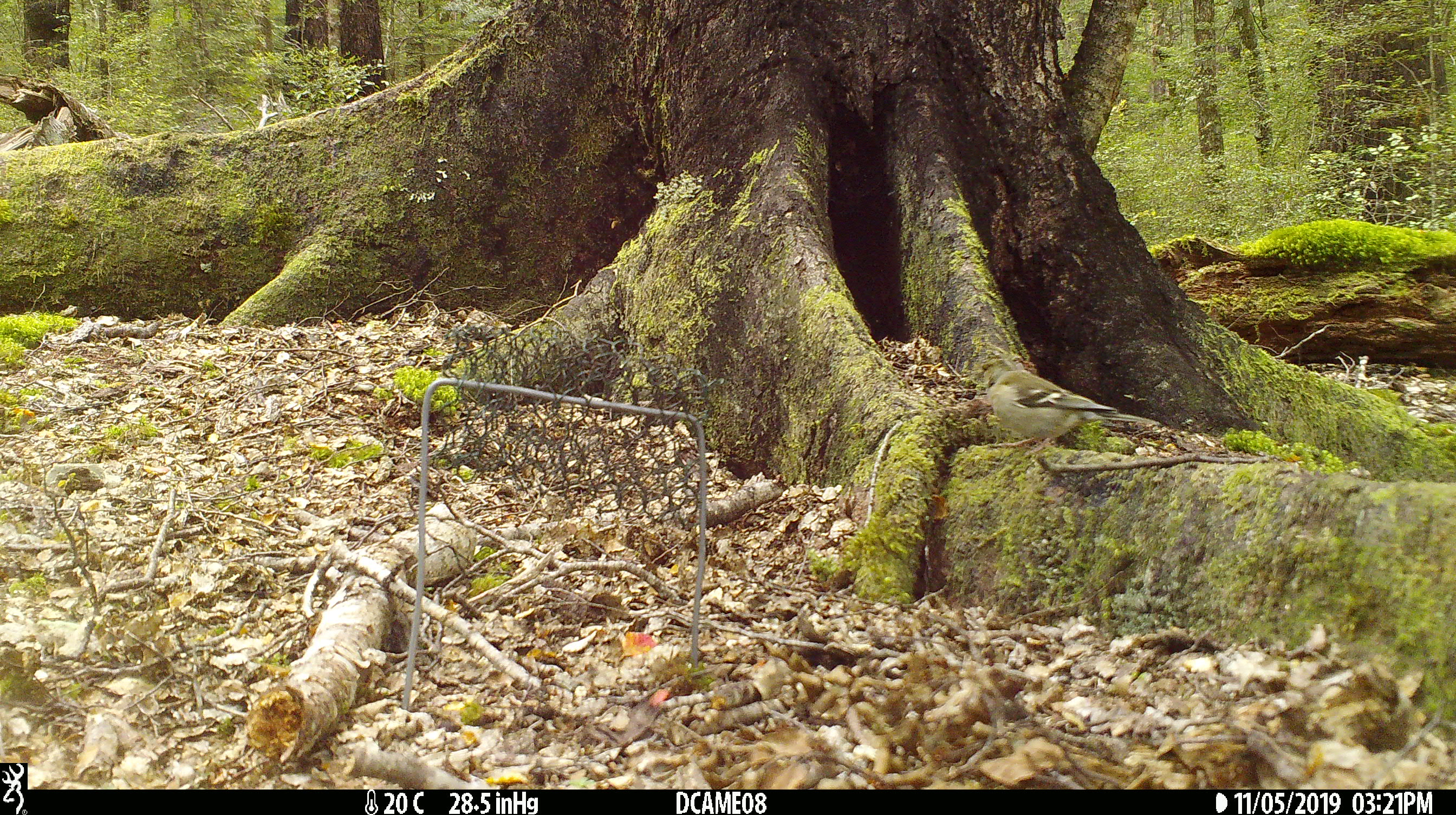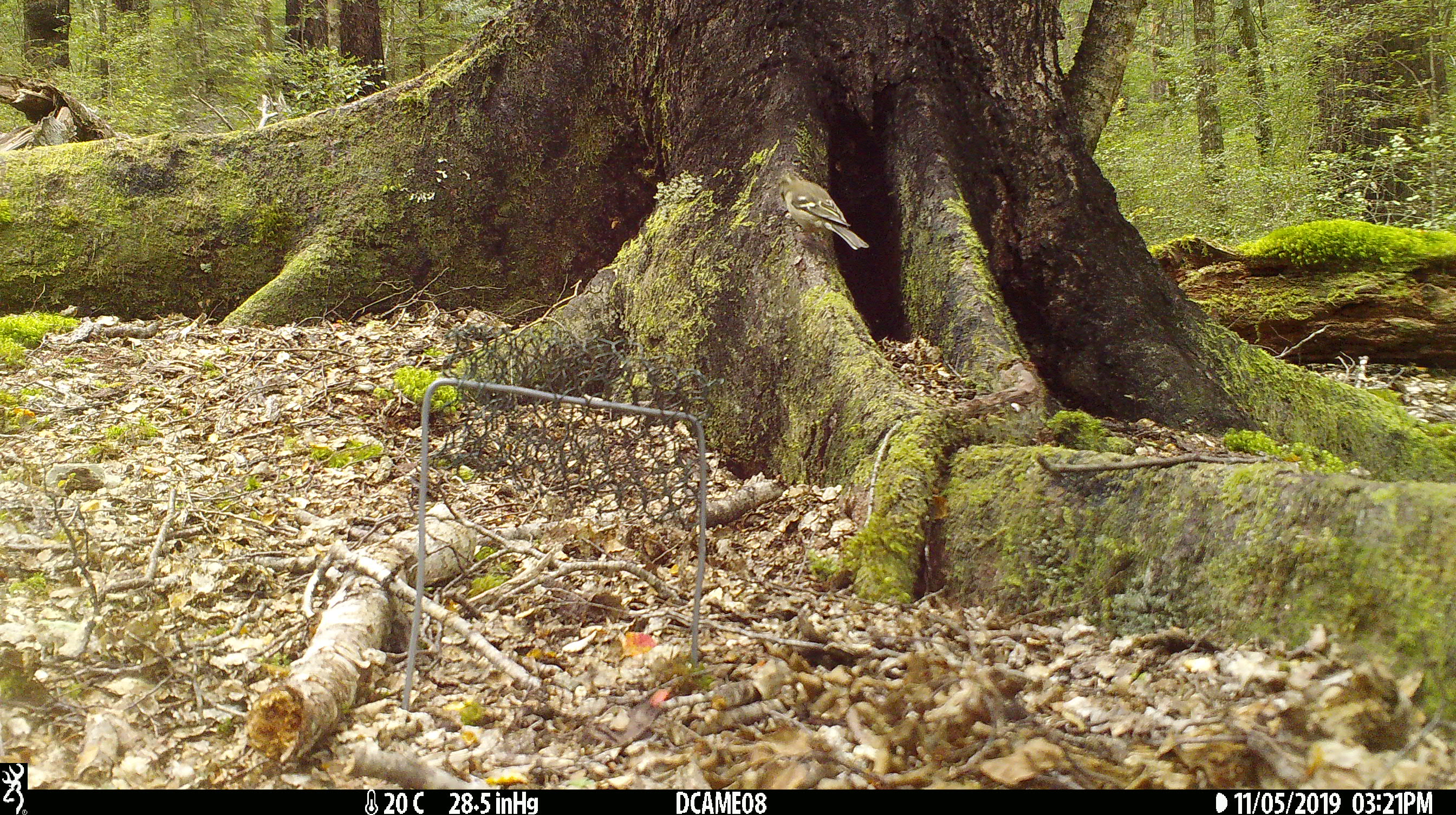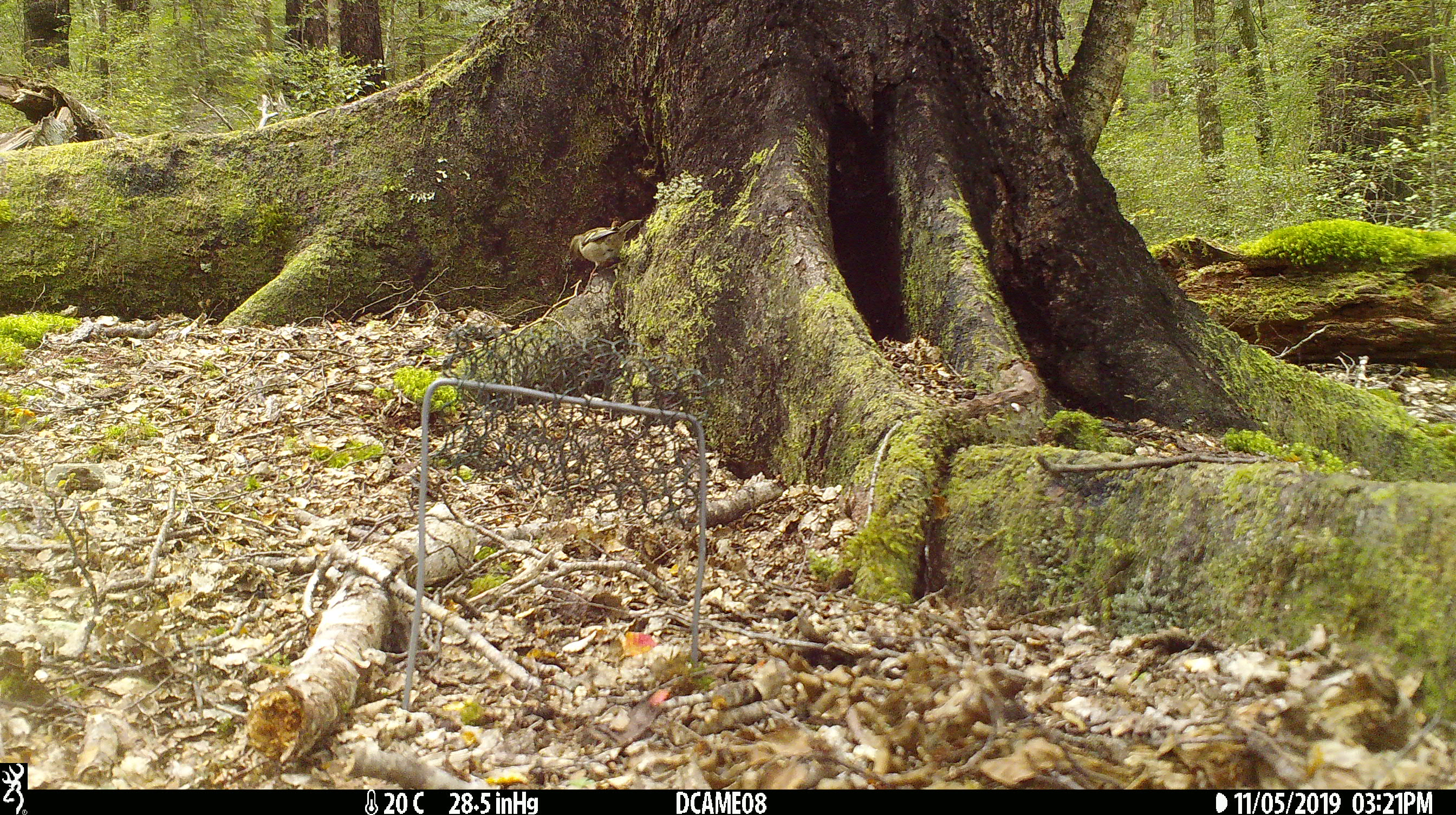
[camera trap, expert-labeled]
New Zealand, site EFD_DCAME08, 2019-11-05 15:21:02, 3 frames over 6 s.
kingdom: Animalia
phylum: Chordata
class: Aves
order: Passeriformes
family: Fringillidae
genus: Fringilla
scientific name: Fringilla coelebs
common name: common chaffinch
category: chaffinch